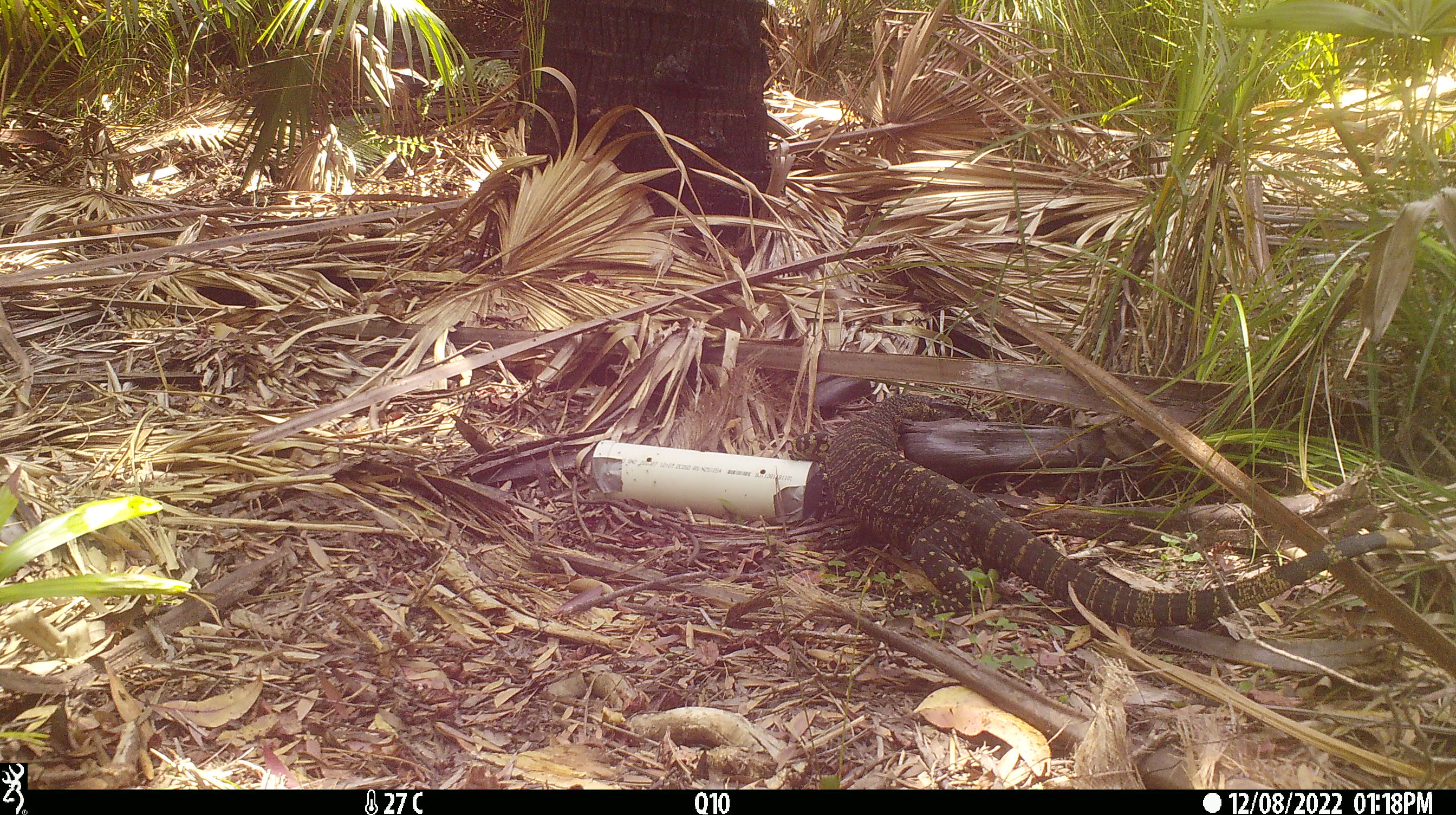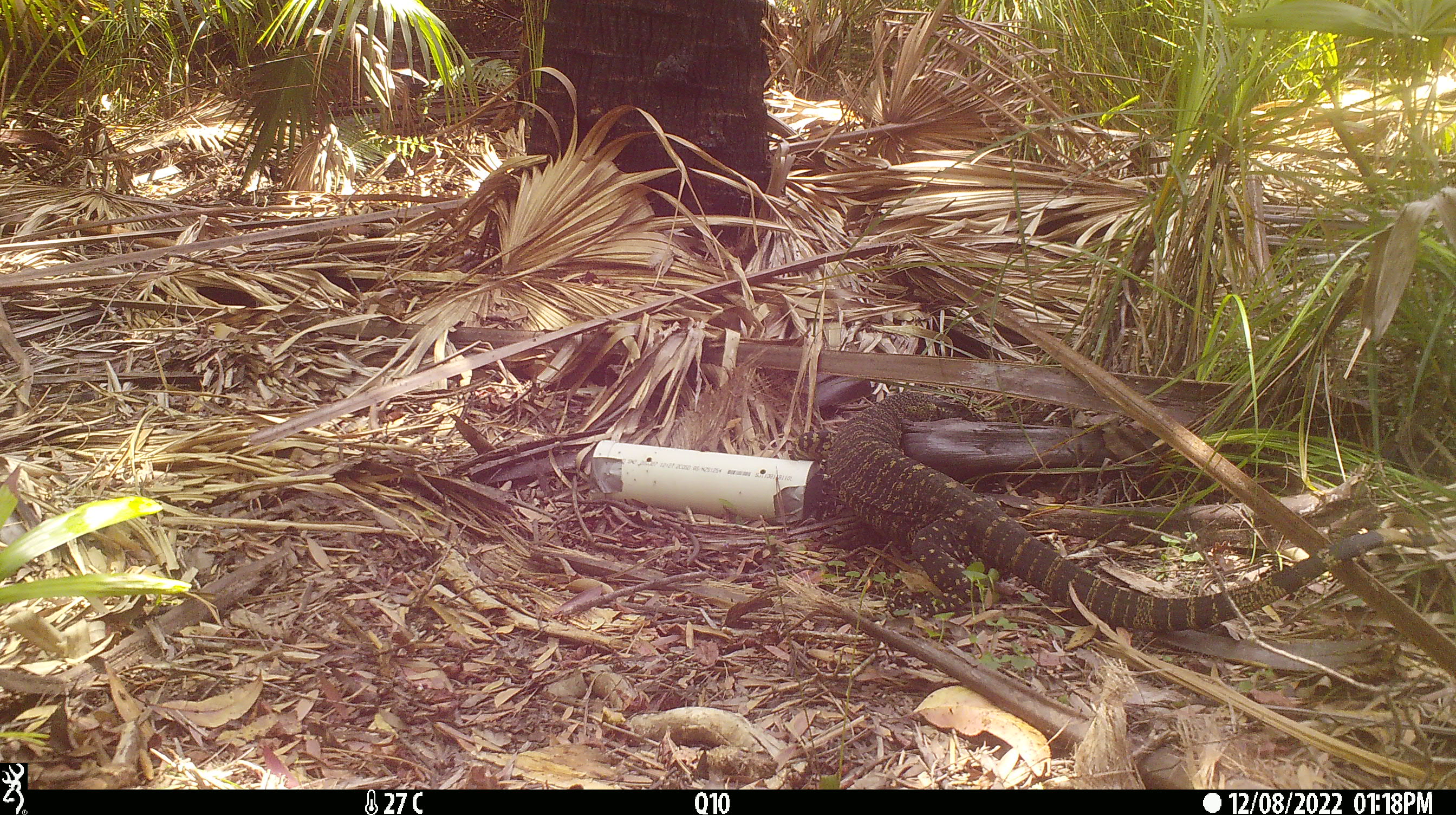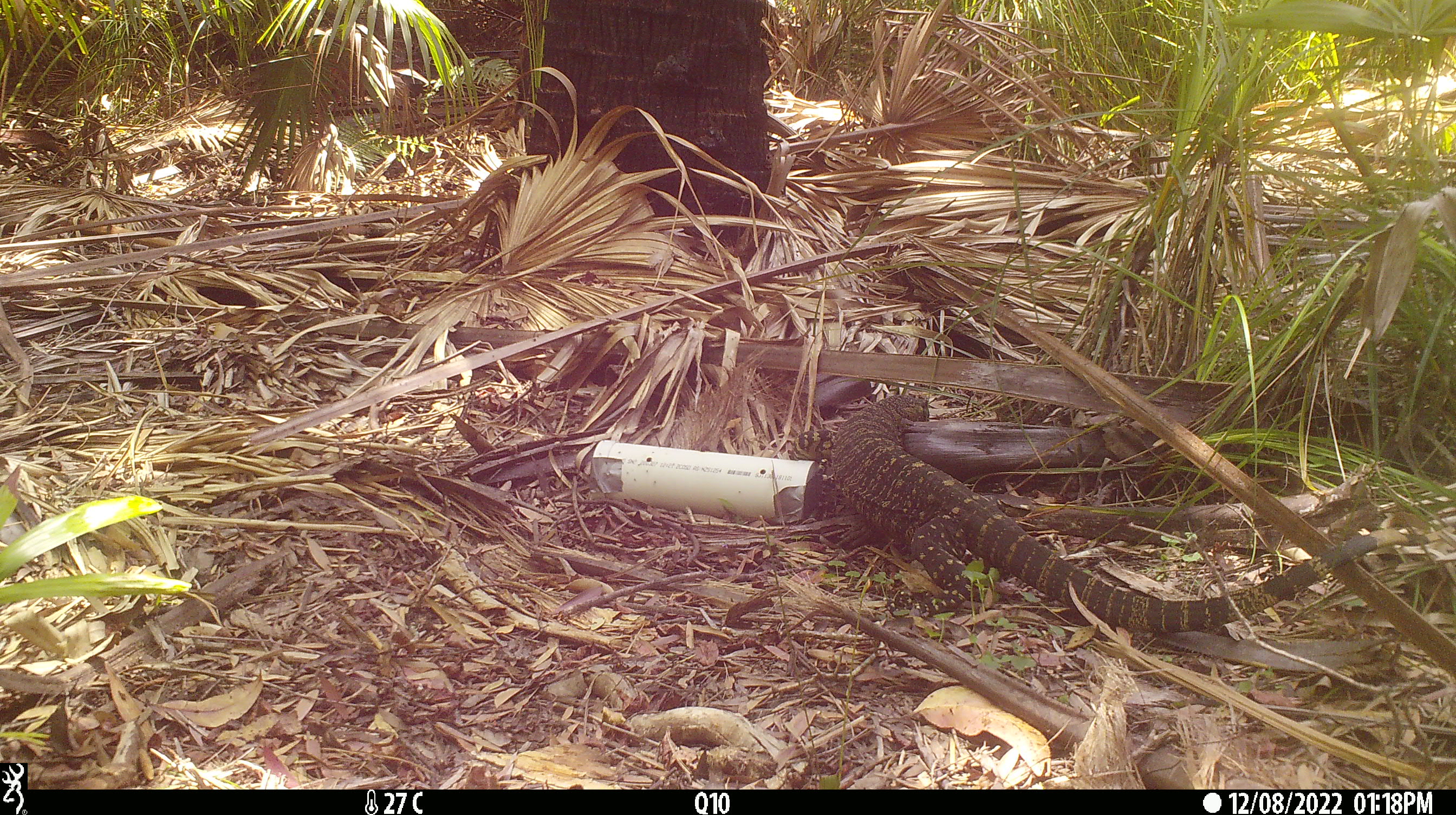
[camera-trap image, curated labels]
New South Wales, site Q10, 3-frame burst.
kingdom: Animalia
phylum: Chordata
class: Reptilia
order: Squamata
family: Varanidae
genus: Varanus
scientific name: Varanus varius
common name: lace monitor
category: goanna